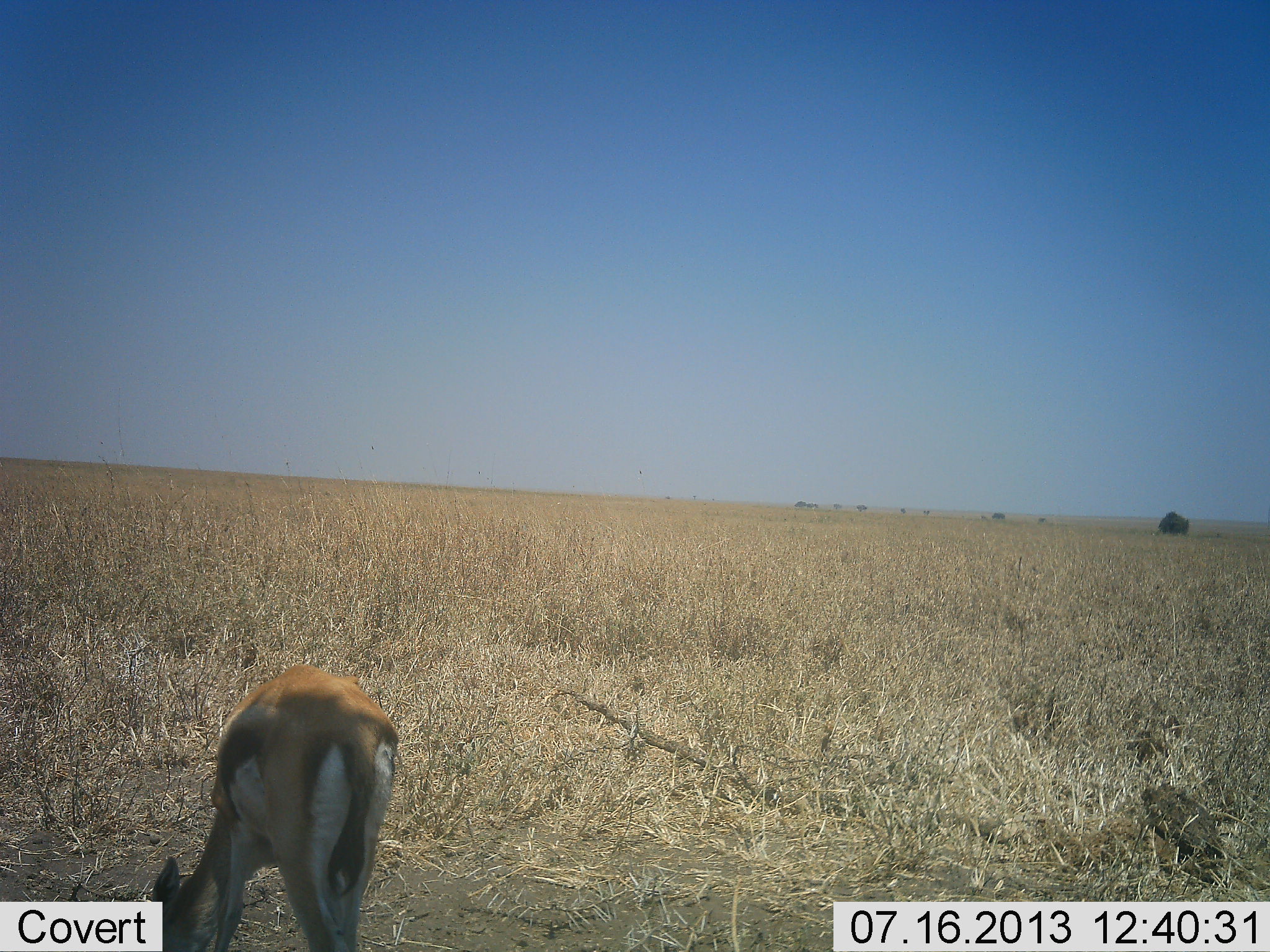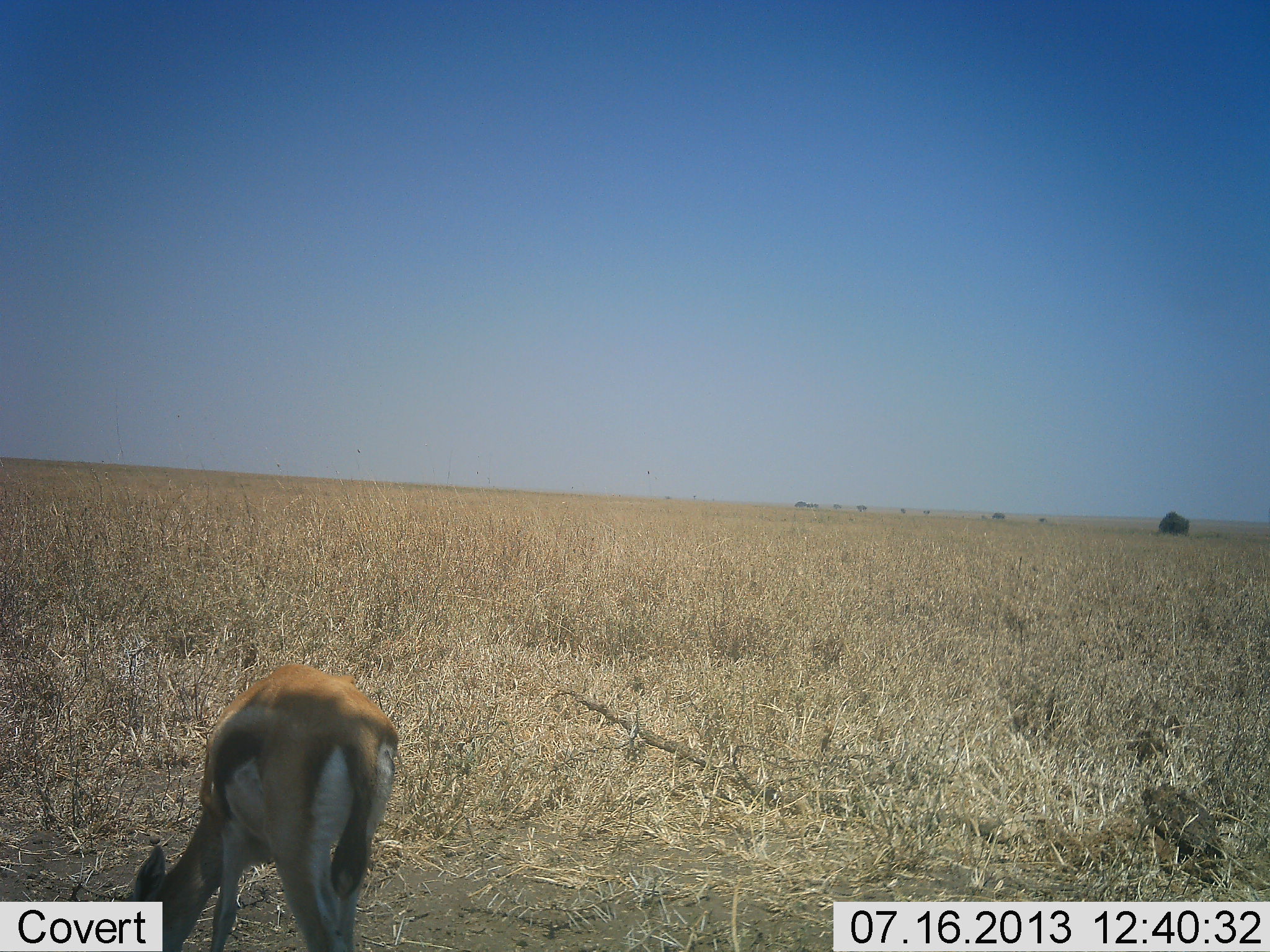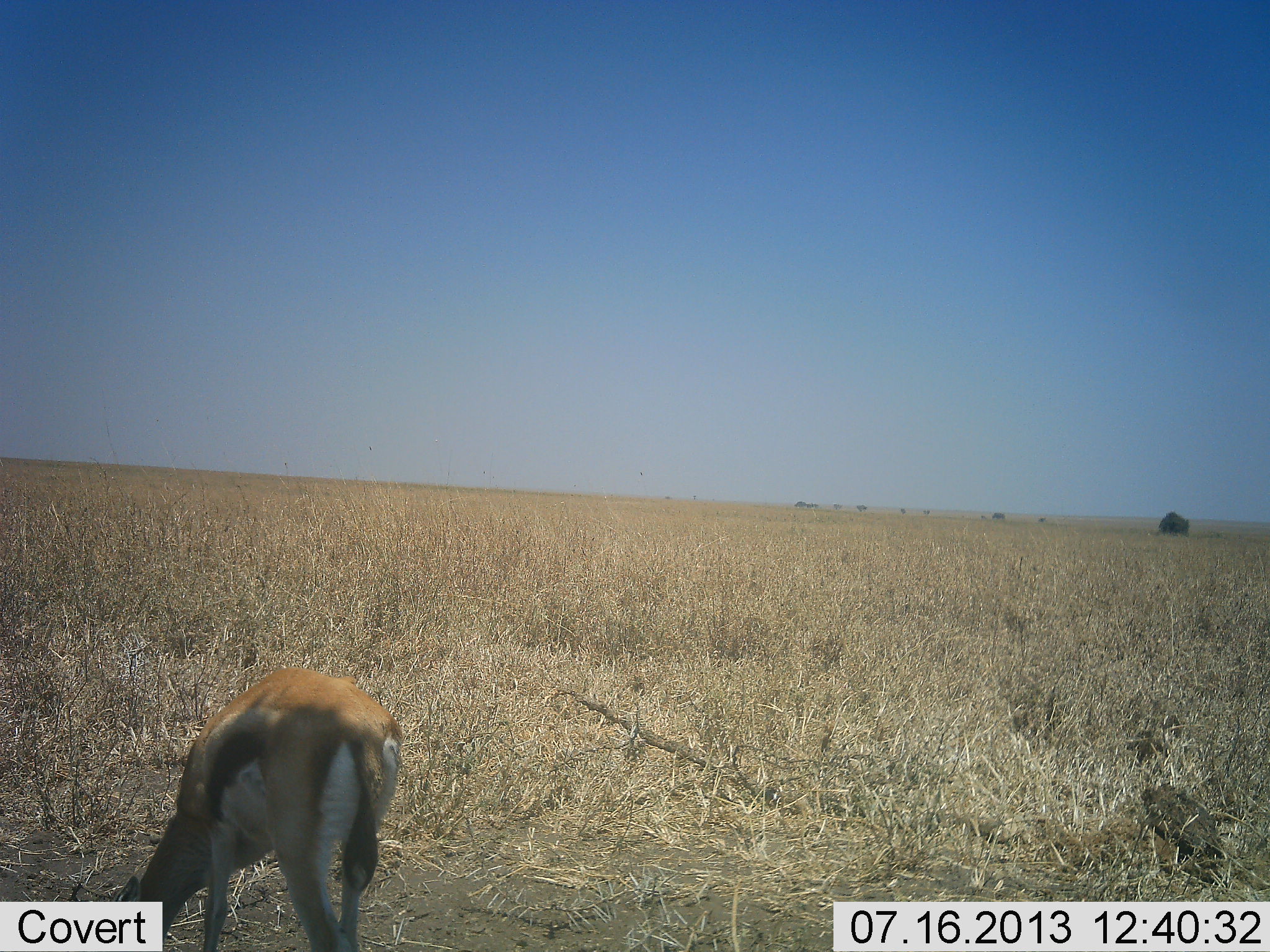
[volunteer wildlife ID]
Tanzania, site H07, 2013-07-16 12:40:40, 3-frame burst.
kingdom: Animalia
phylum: Chordata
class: Mammalia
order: Artiodactyla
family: Bovidae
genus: Eudorcas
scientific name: Eudorcas thomsonii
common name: thomson's gazelle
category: gazellethomsons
Gazellethomsons (thomson's gazelle) (Eudorcas thomsonii), count 1. Behavior (volunteer vote fractions): standing 30%, resting 0%, moving 0%, interacting 0%. Young present (vote fraction): 0%. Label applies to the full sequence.